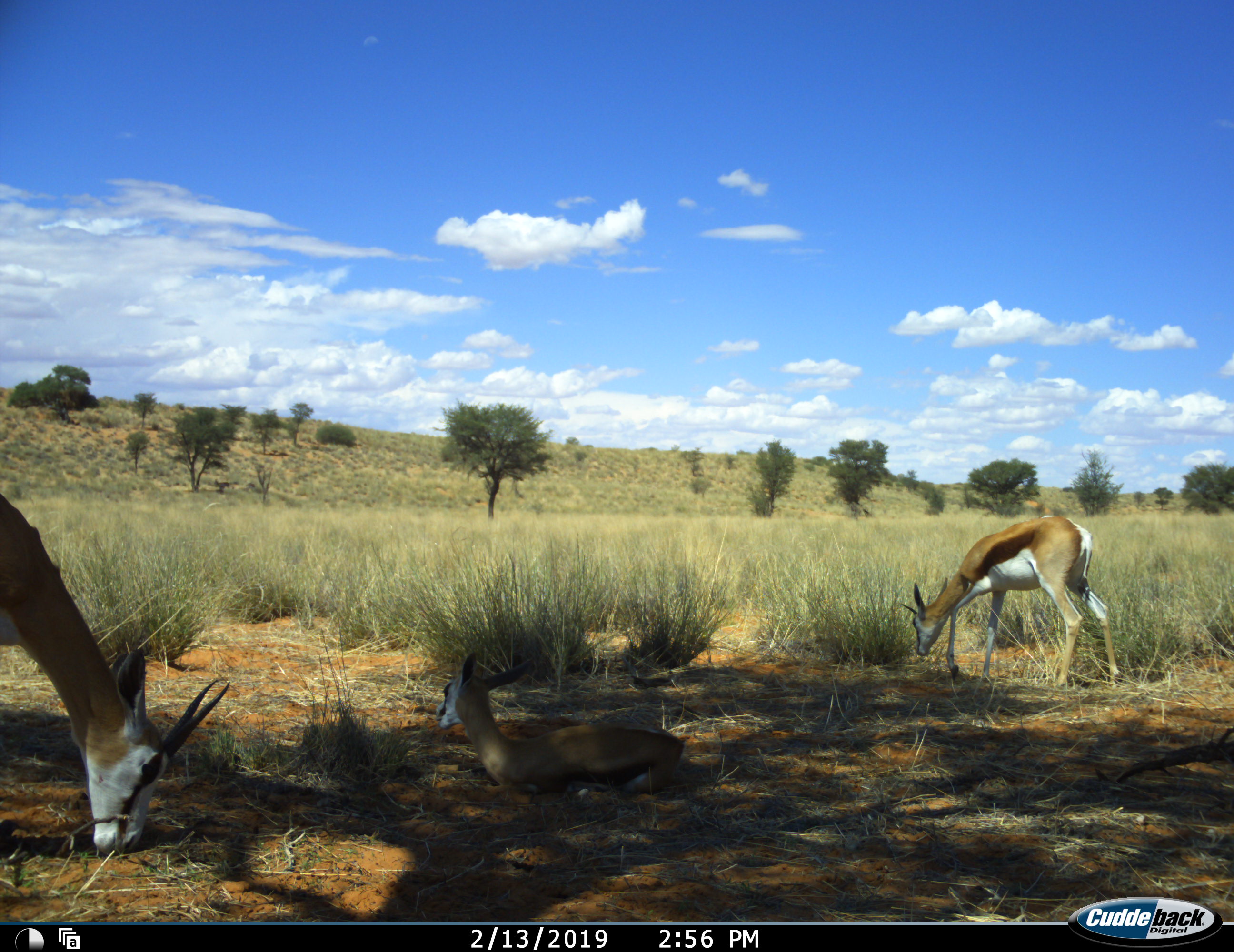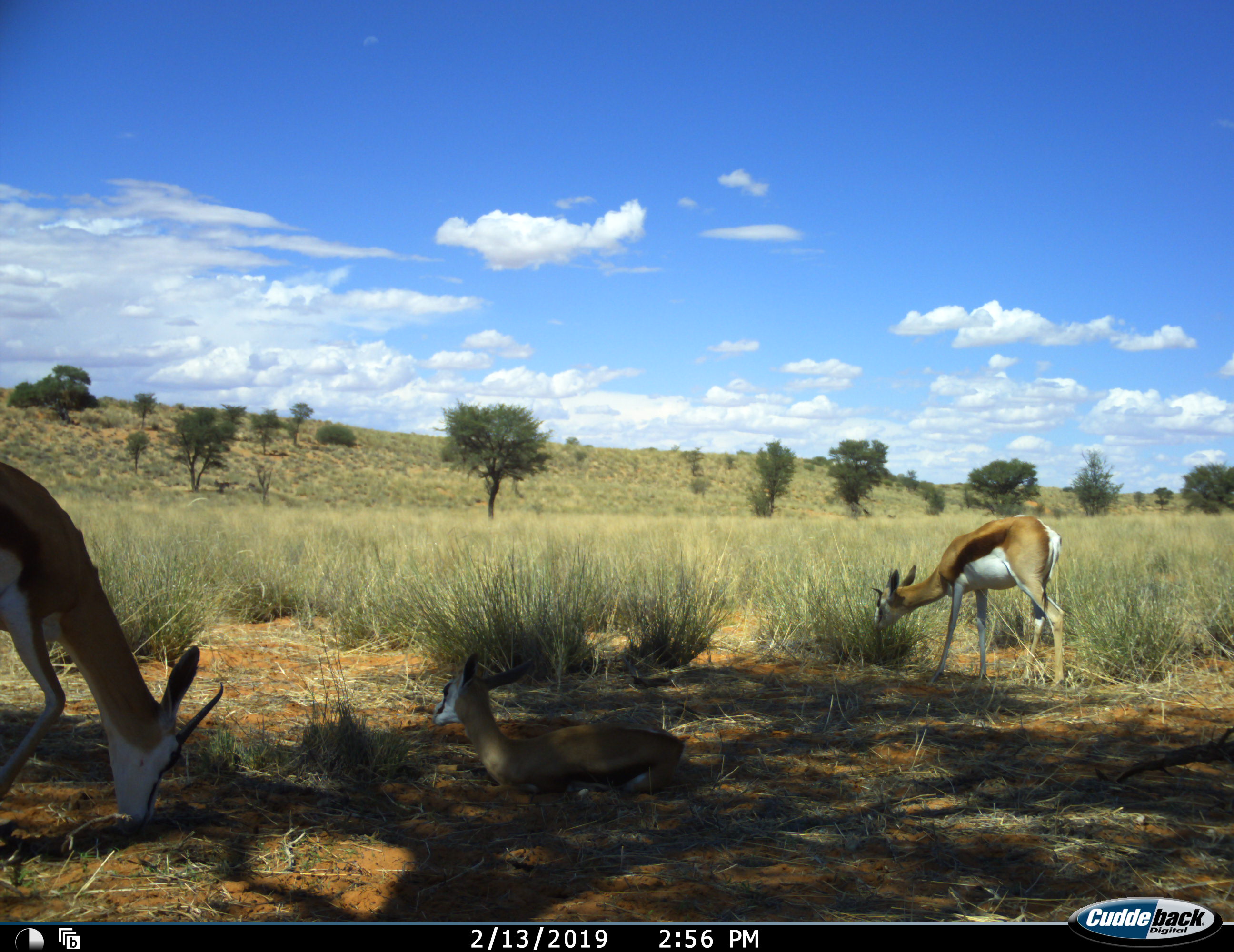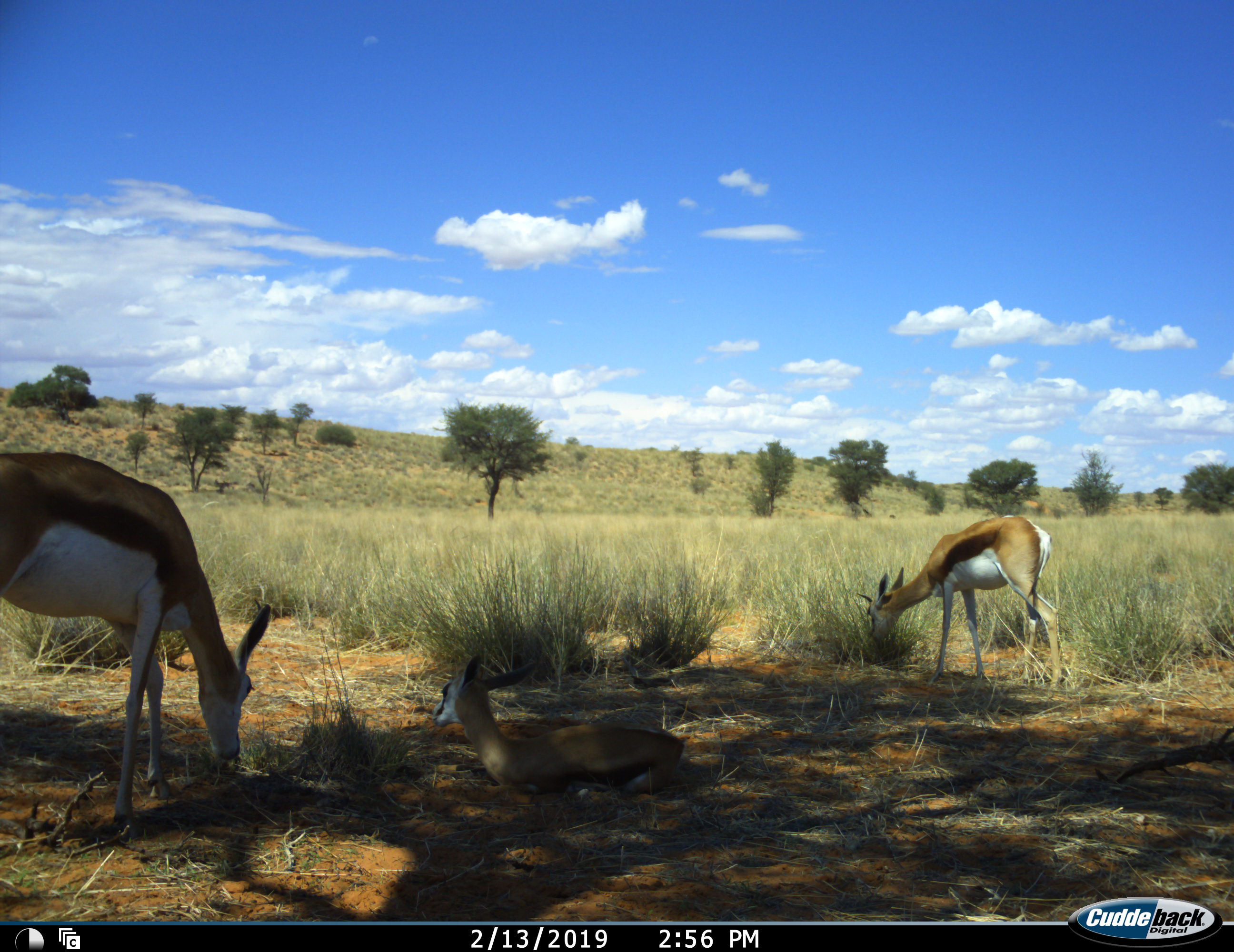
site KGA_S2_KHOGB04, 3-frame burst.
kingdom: Animalia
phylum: Chordata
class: Mammalia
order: Artiodactyla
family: Bovidae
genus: Antidorcas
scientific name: Antidorcas marsupialis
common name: springbok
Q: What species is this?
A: Springbok (Antidorcas marsupialis).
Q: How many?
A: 3.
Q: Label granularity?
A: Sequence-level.